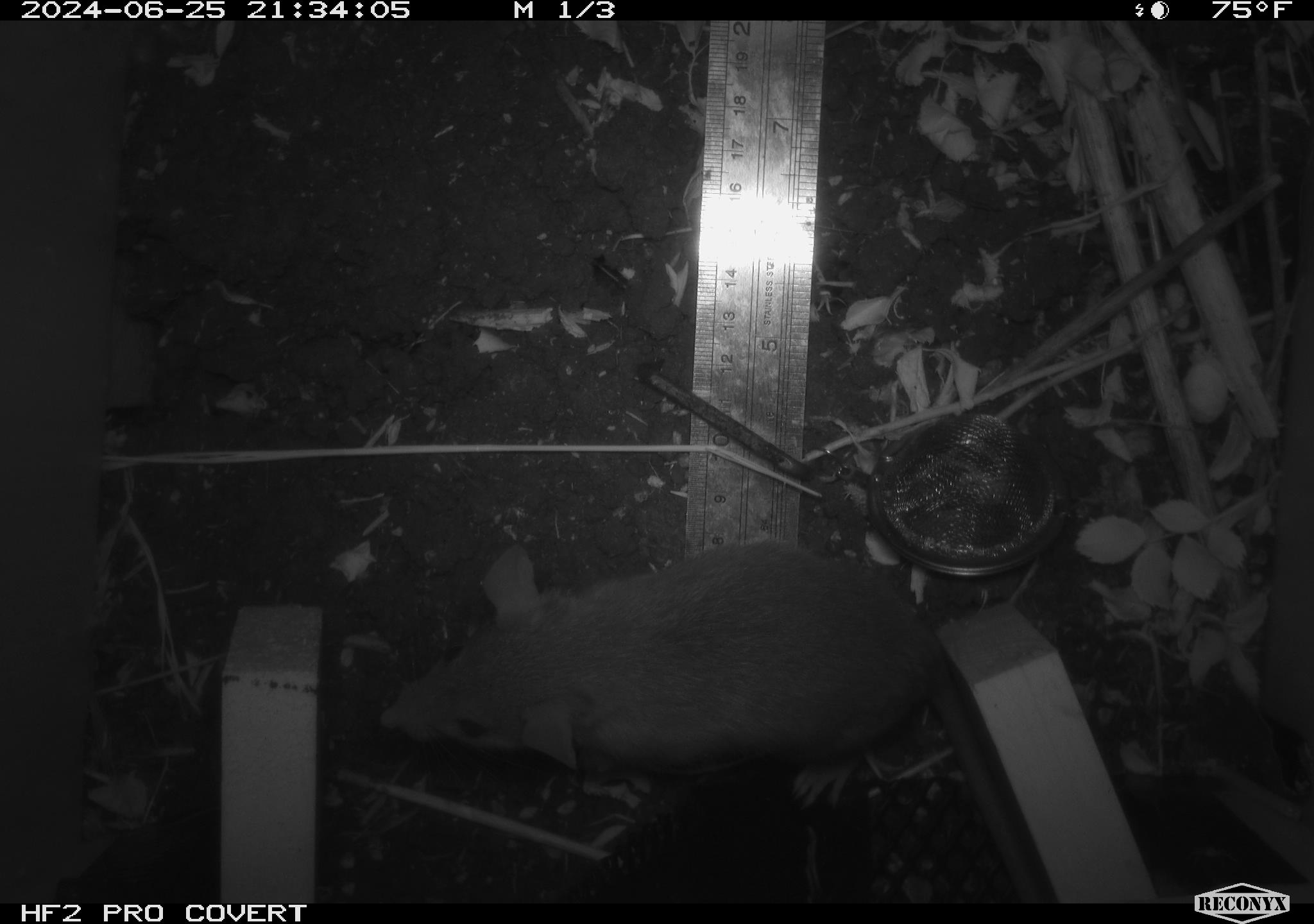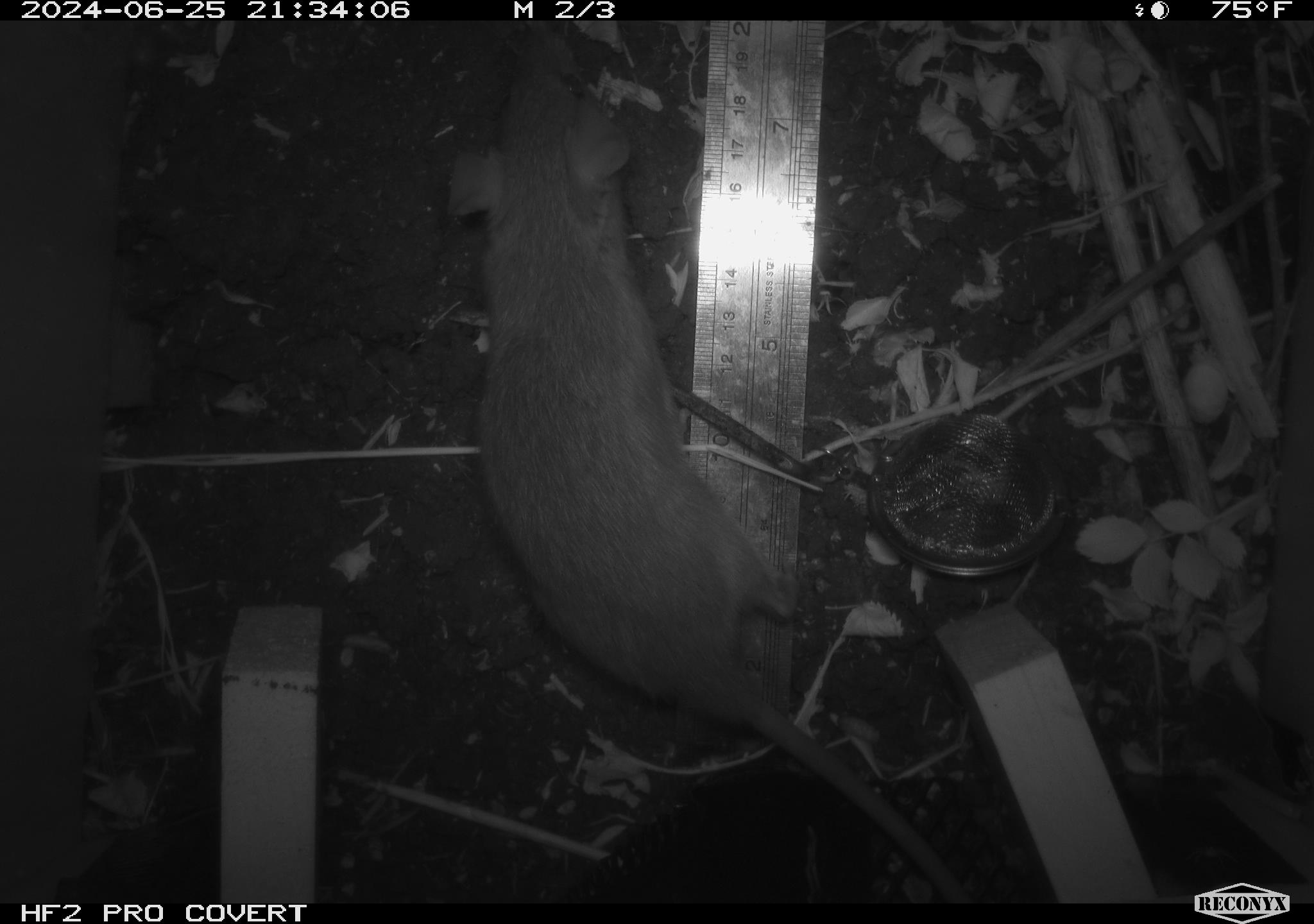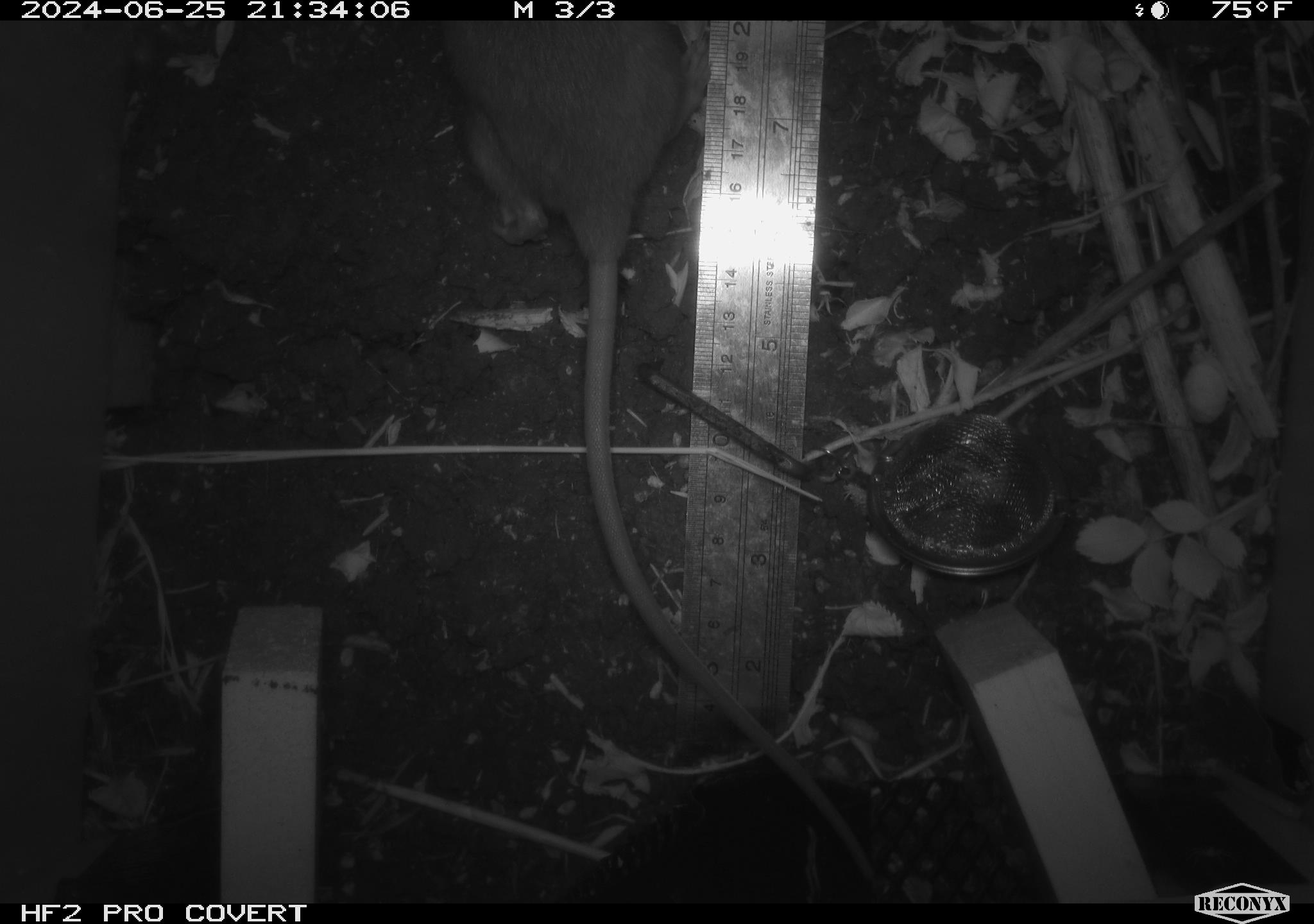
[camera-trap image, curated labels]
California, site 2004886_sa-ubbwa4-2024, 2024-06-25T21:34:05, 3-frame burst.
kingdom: Animalia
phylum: Chordata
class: Mammalia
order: Rodentia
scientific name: Rodentia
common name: woodrat or rat or mouse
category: woodrat or rat or mouse species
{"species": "woodrat or rat or mouse species (woodrat or rat or mouse) (Rodentia)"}